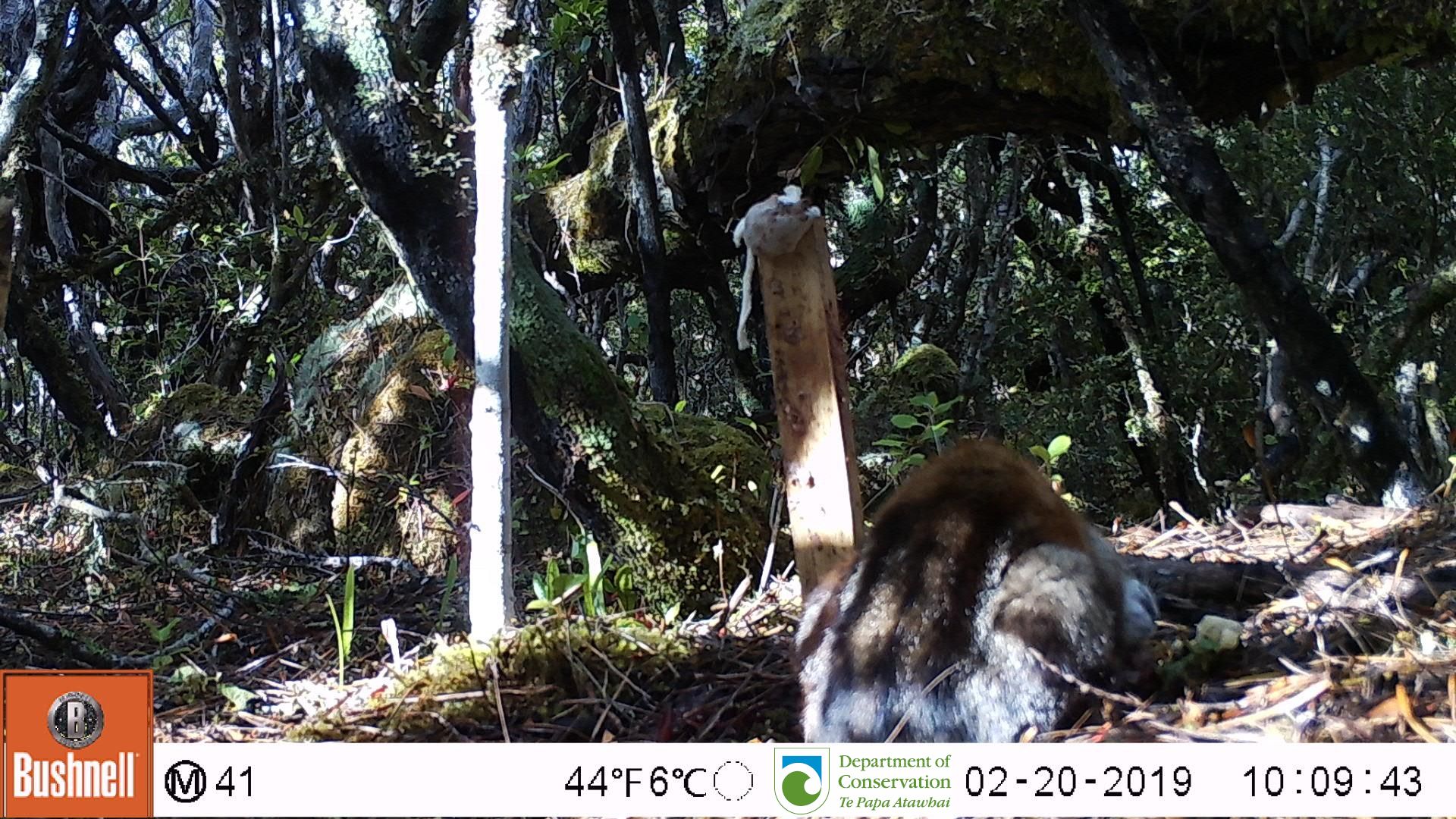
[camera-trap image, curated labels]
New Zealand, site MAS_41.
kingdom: Animalia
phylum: Chordata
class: Mammalia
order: Carnivora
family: Felidae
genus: Felis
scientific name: Felis catus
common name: domestic cat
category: cat